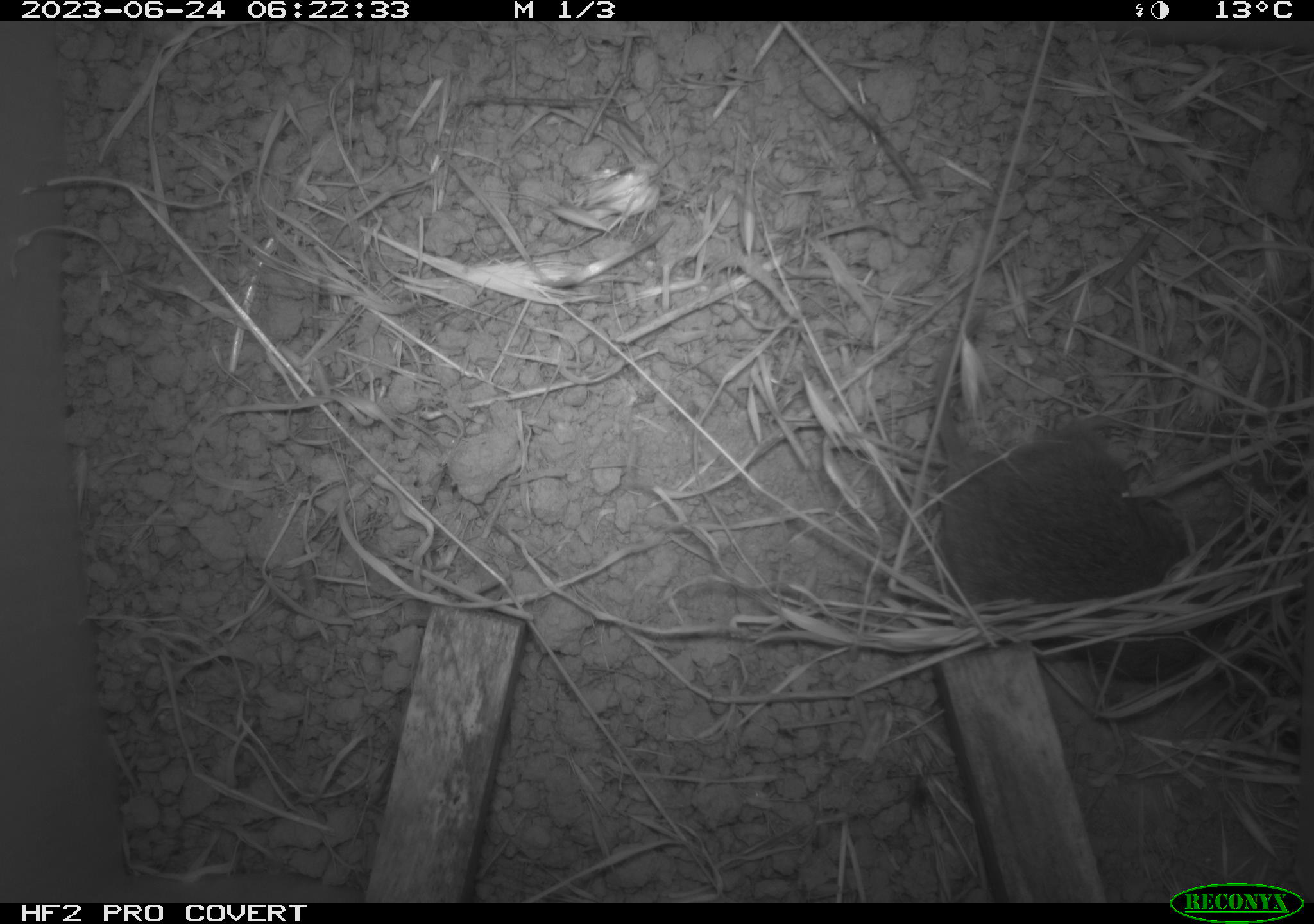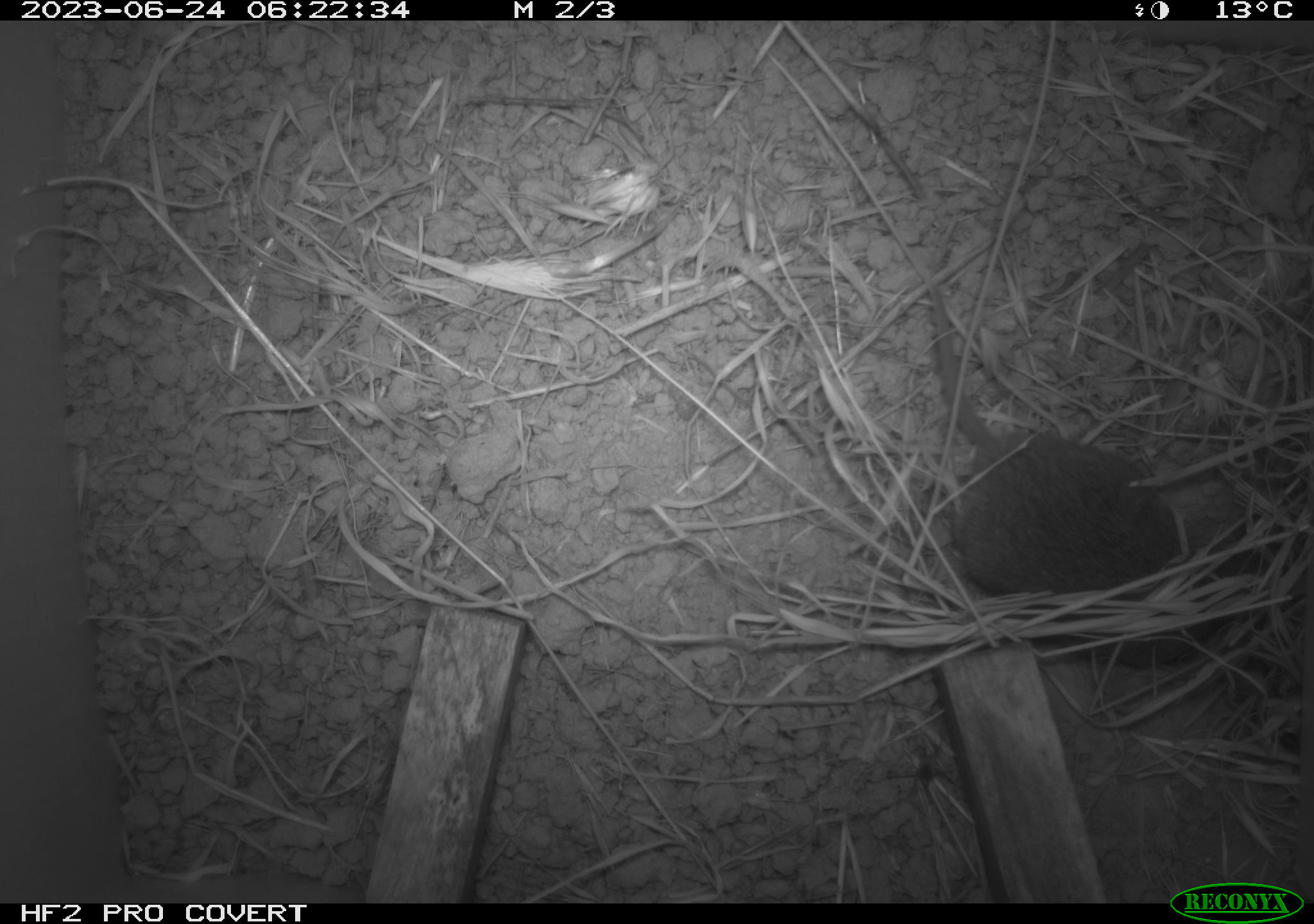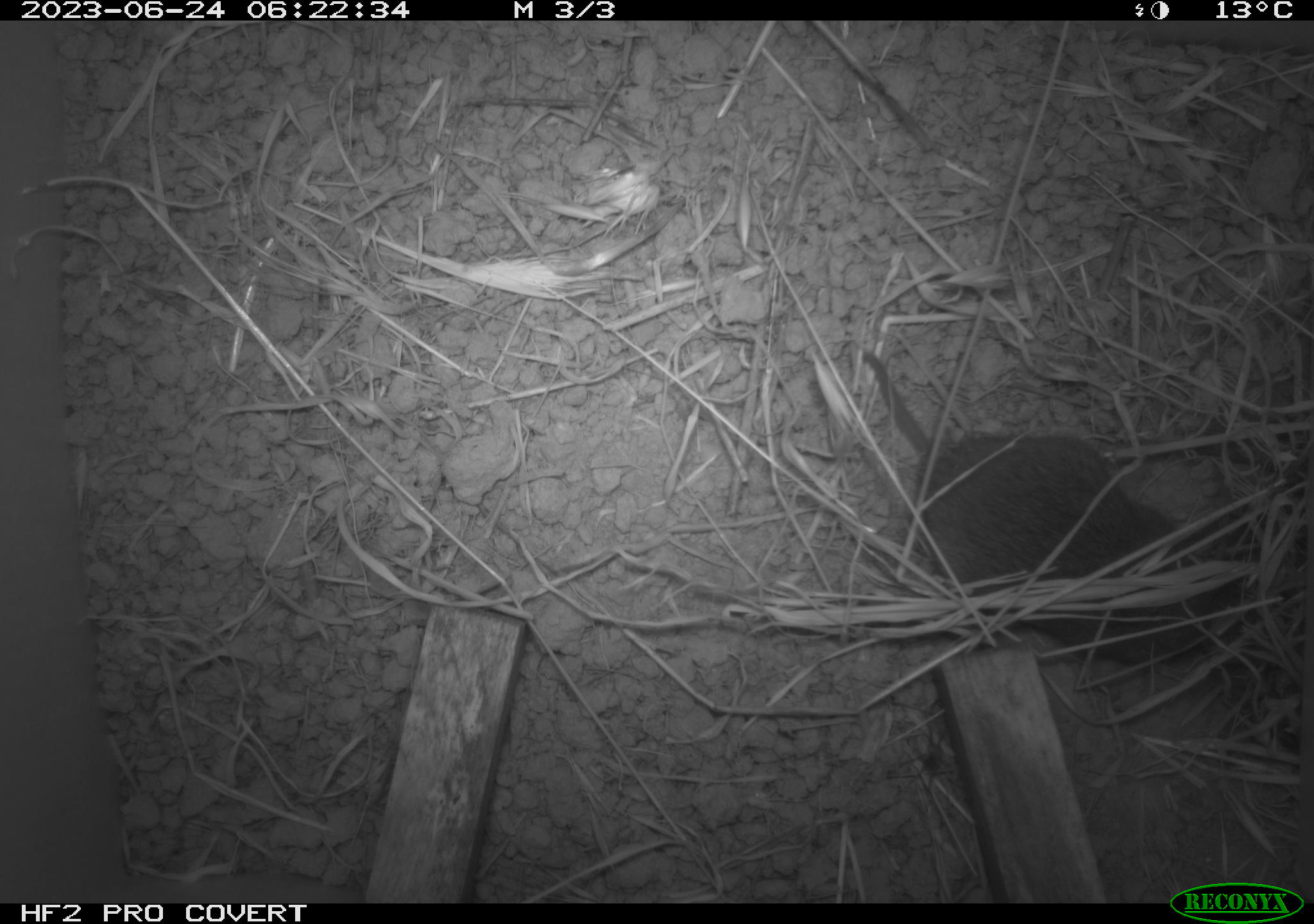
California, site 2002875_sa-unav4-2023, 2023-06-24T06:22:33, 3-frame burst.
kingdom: Animalia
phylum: Chordata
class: Mammalia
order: Rodentia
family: Cricetidae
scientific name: Arvicolinae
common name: voles, lemmings, and muskrats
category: arvicolinae subfamily